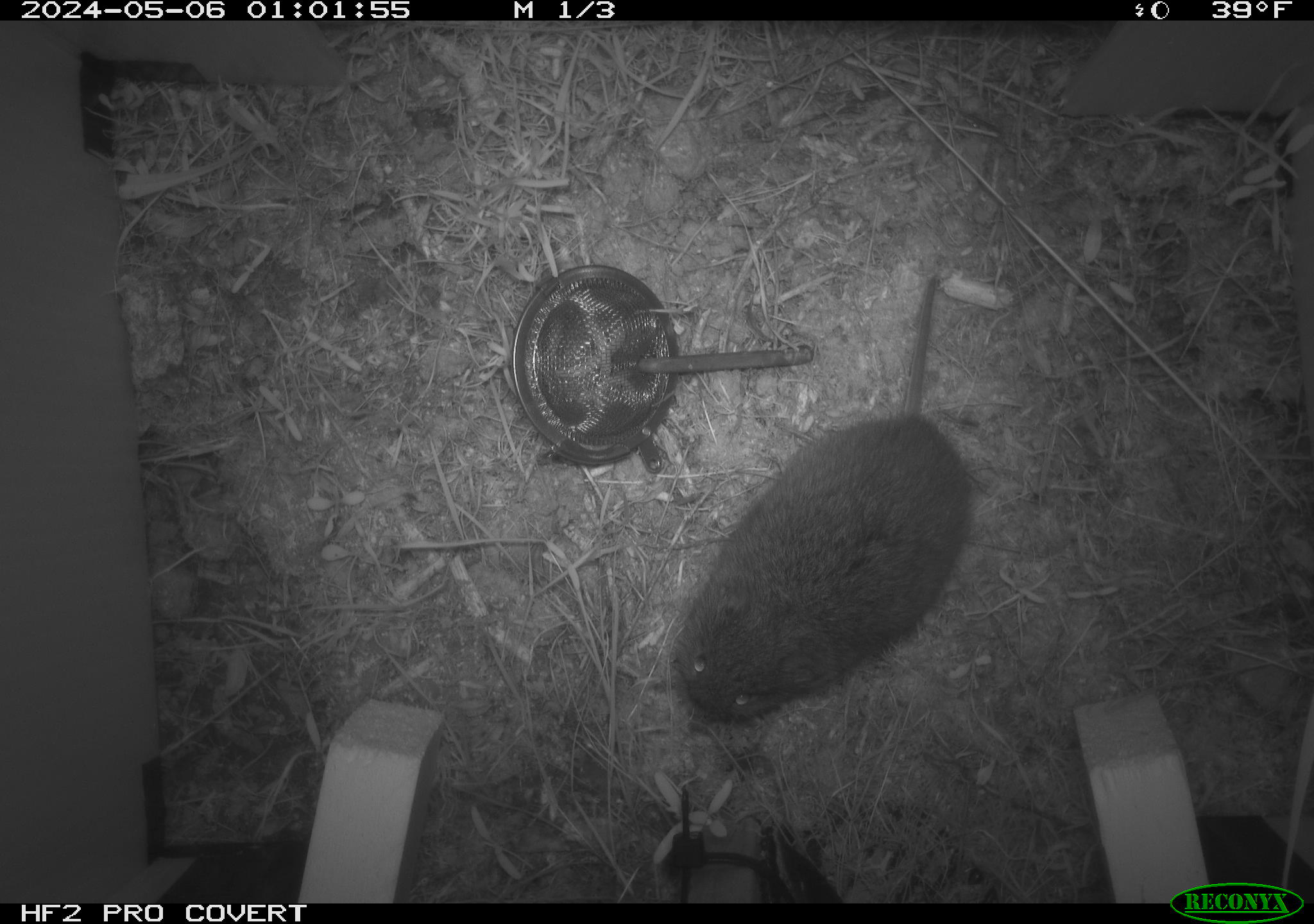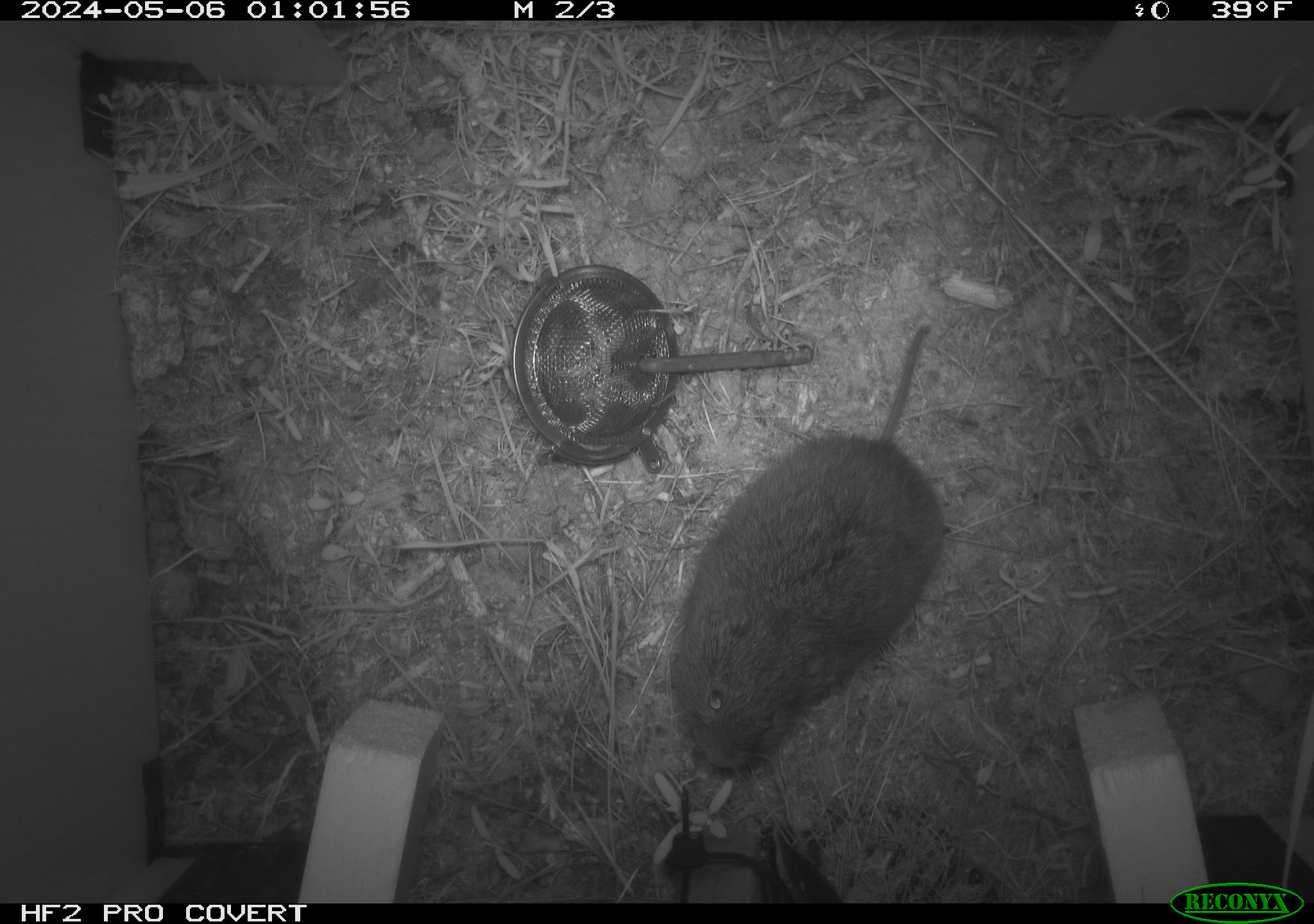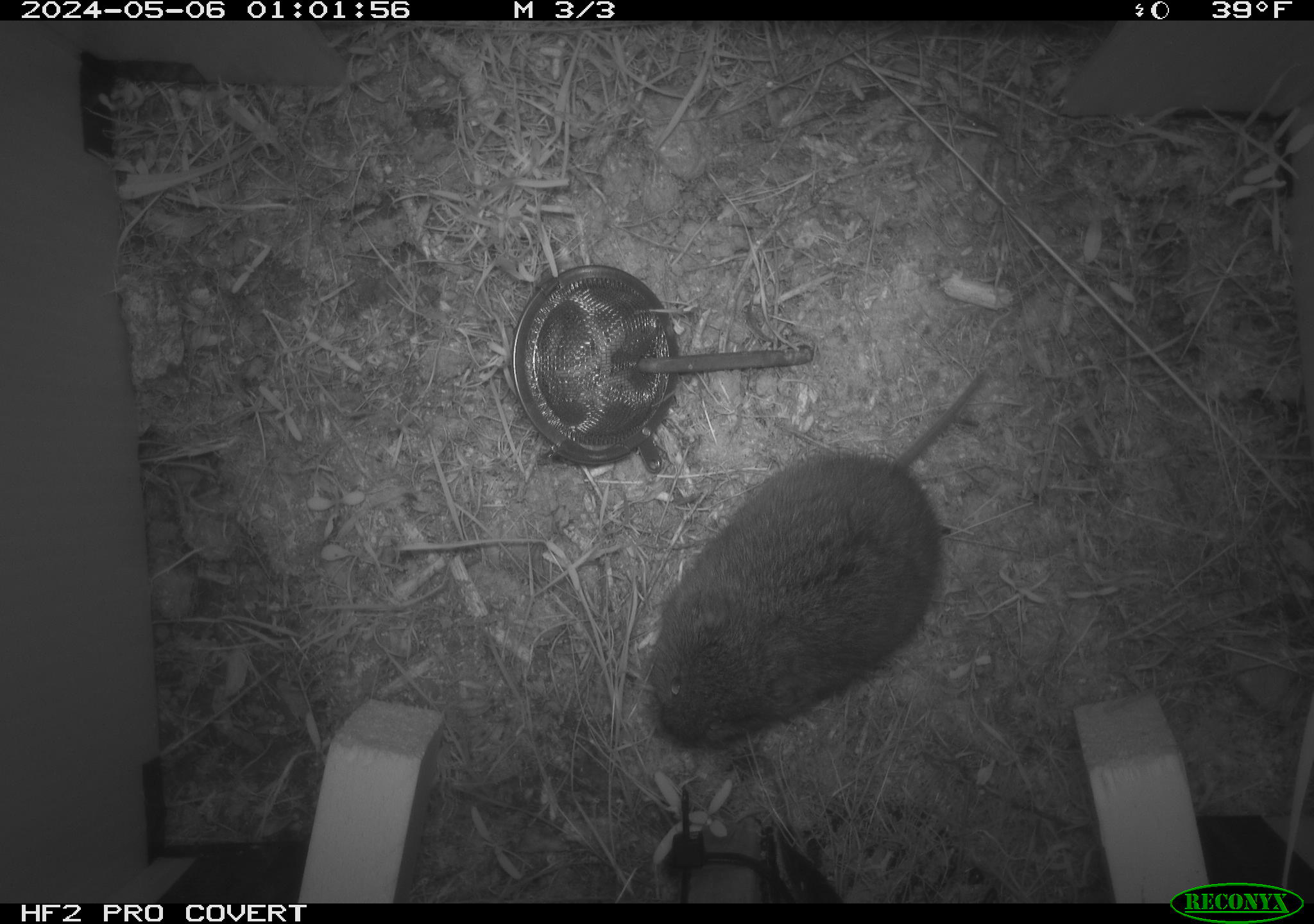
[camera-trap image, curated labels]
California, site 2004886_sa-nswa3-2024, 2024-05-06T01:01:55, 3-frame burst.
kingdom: Animalia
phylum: Chordata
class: Mammalia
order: Rodentia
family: Cricetidae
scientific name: Arvicolinae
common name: voles, lemmings, and muskrats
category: arvicolinae subfamily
Arvicolinae subfamily (voles, lemmings, and muskrats) (Arvicolinae).